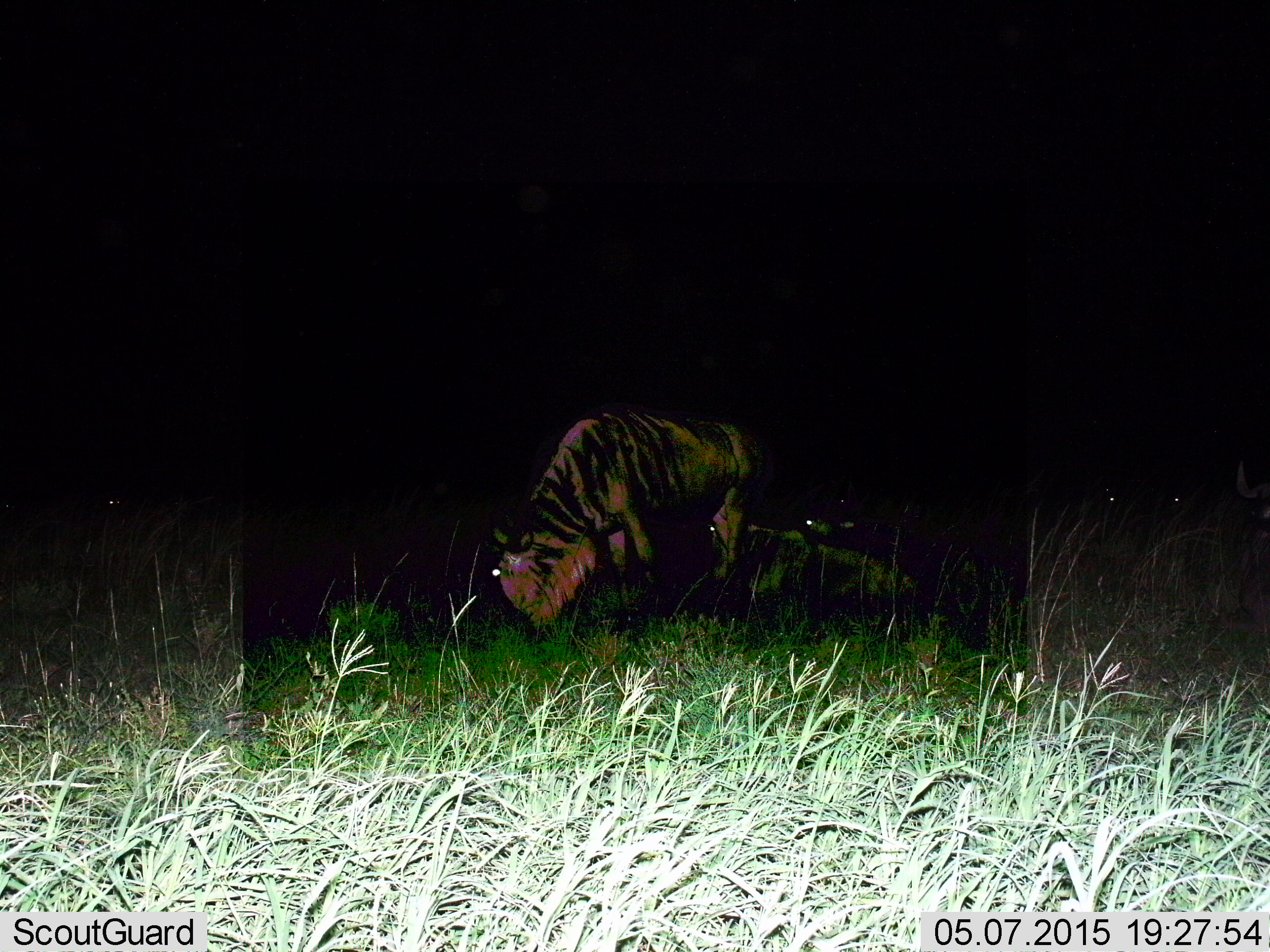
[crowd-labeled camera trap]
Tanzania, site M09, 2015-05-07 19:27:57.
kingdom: Animalia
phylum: Chordata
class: Mammalia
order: Artiodactyla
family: Bovidae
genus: Connochaetes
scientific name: Connochaetes taurinus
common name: blue wildebeest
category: wildebeest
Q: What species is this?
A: Wildebeest (blue wildebeest) (Connochaetes taurinus).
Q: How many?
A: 2.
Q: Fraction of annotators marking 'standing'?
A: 10%.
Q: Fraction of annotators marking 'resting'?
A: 60%.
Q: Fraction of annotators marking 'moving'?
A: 0%.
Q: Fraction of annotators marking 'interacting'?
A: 0%.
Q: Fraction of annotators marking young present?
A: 0%.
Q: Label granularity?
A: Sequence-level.